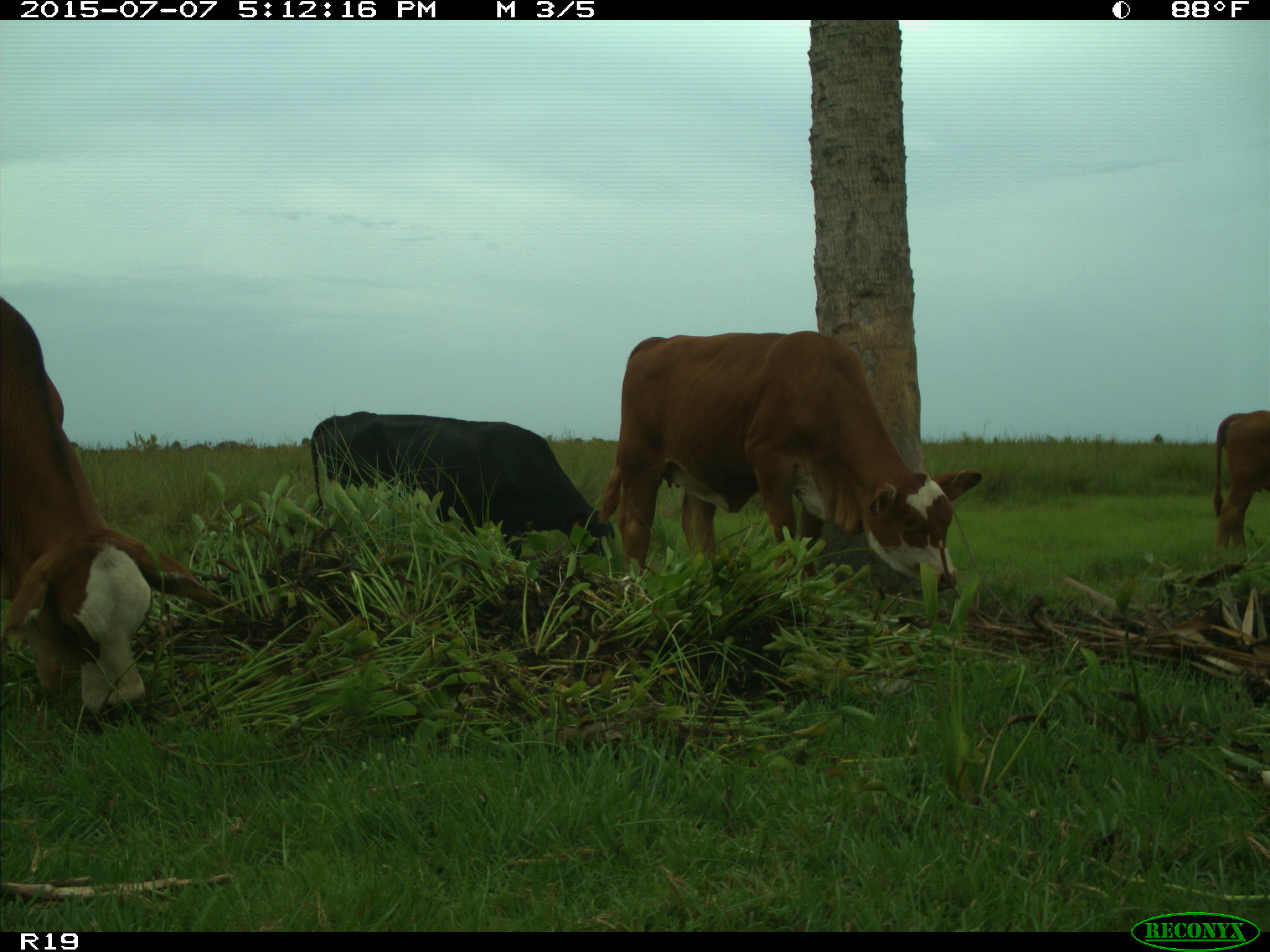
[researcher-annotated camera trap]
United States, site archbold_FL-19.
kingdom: Animalia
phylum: Chordata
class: Mammalia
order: Artiodactyla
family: Bovidae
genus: Bos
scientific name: Bos taurus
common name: domestic cow